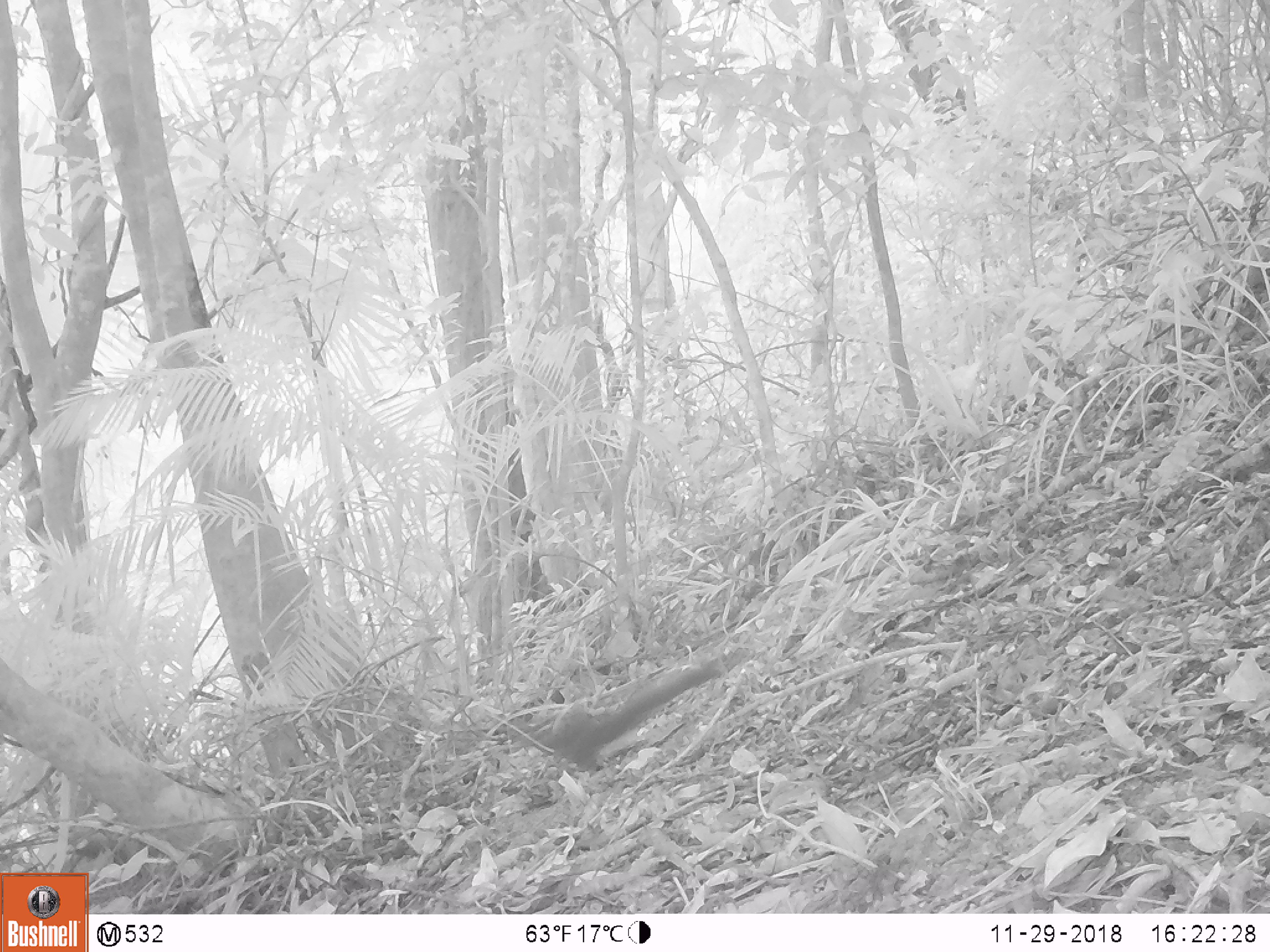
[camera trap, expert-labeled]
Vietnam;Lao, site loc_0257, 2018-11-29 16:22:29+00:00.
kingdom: Animalia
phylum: Chordata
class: Mammalia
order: Rodentia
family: Sciuridae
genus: Sciurus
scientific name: Sciurus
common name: squirrel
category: unidentified squirrel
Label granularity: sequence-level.